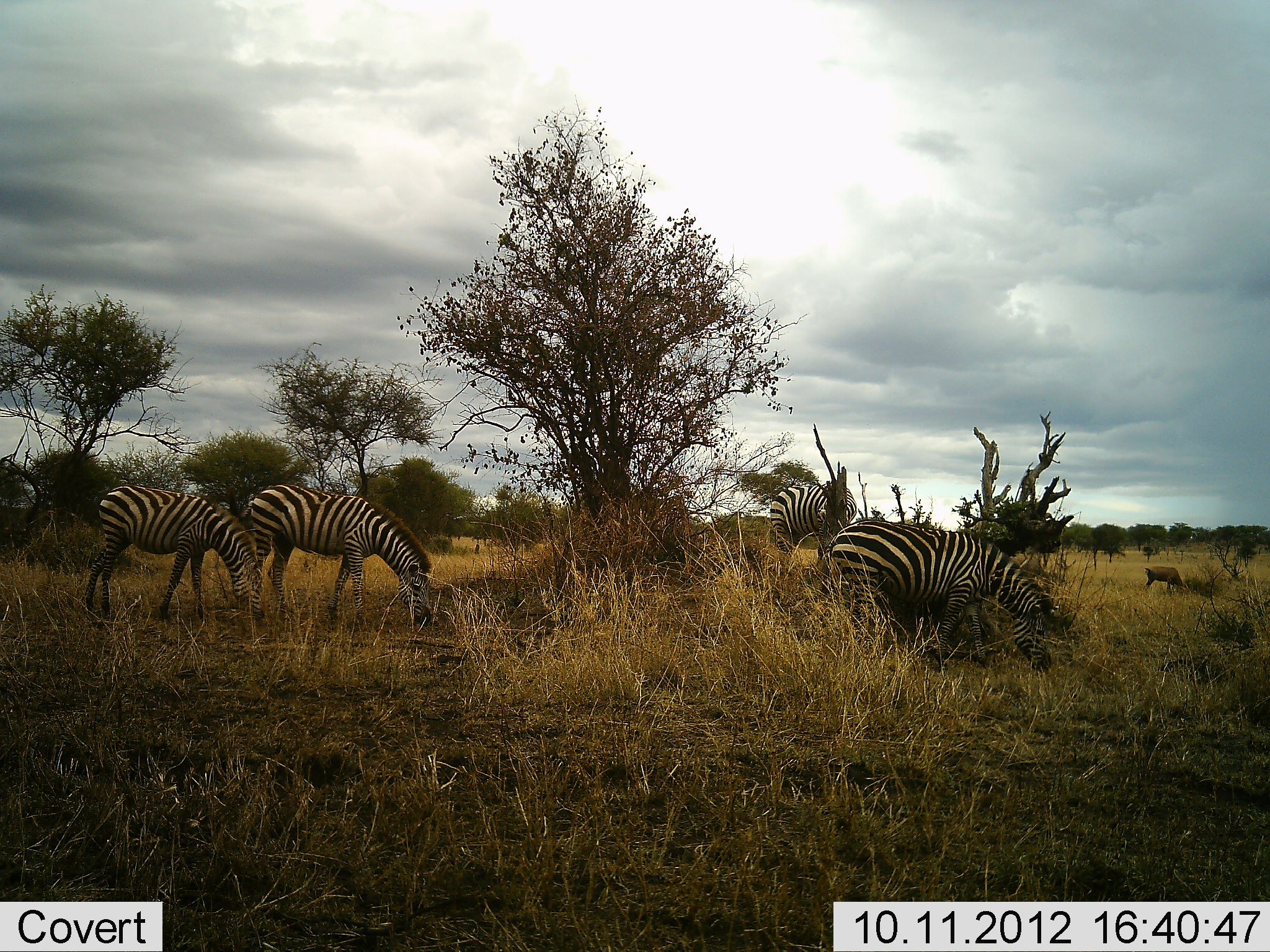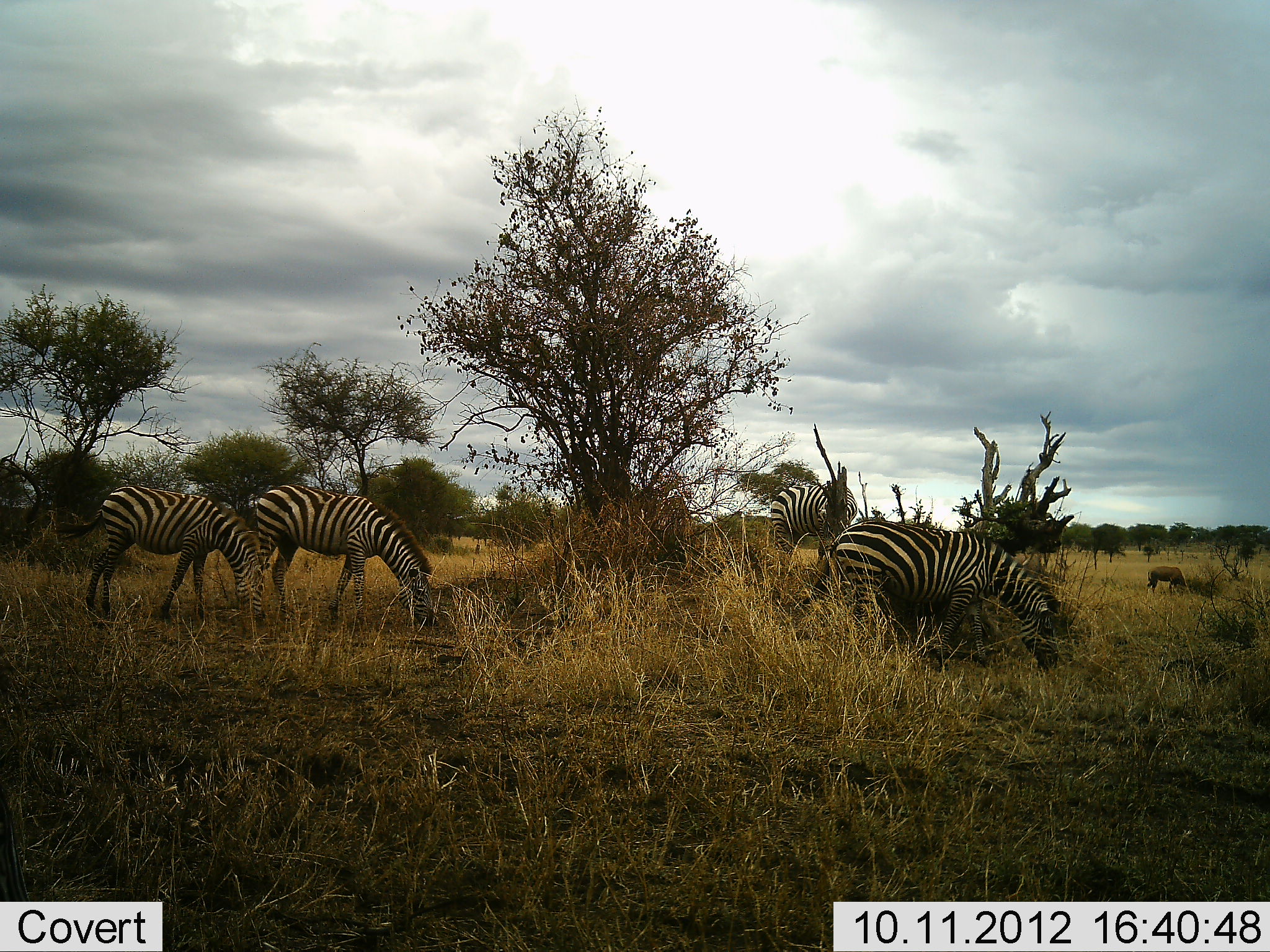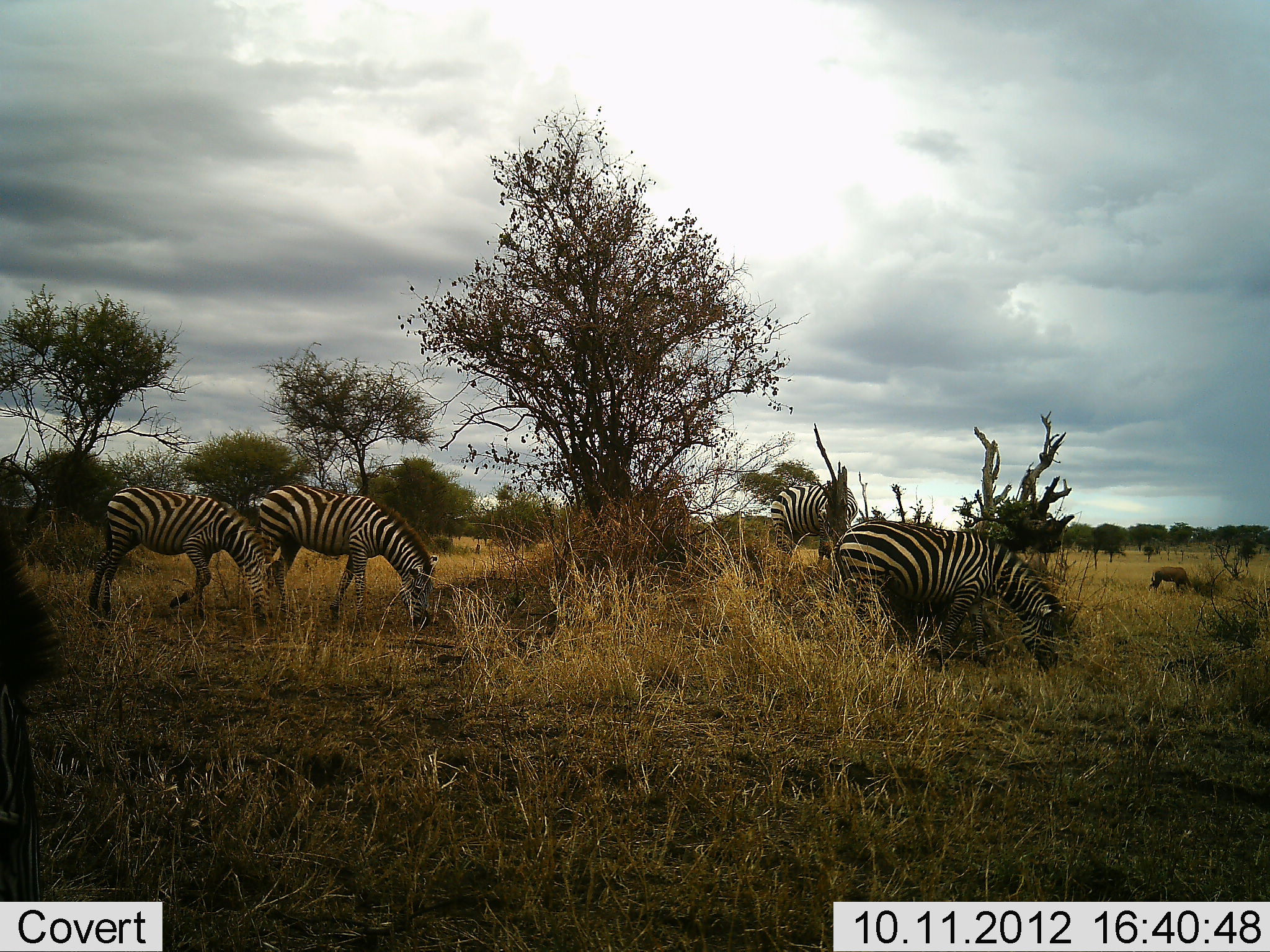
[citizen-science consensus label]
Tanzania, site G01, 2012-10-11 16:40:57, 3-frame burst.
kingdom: Animalia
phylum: Chordata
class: Mammalia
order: Perissodactyla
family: Equidae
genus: Equus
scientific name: Equus quagga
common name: plains zebra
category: zebra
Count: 5.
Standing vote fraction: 56%.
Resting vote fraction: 6%.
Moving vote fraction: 22%.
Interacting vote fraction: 0%.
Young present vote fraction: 6%.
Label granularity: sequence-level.